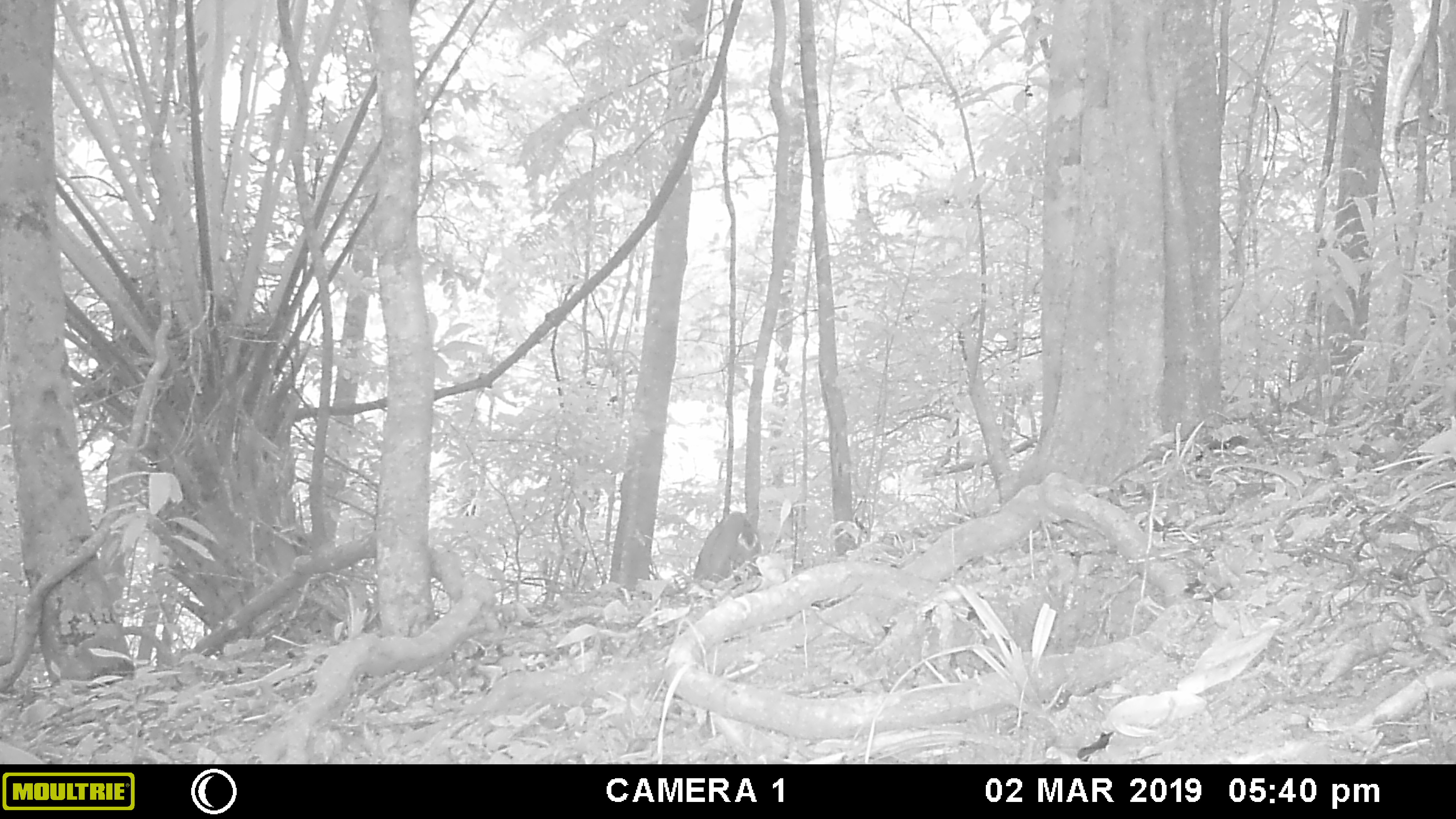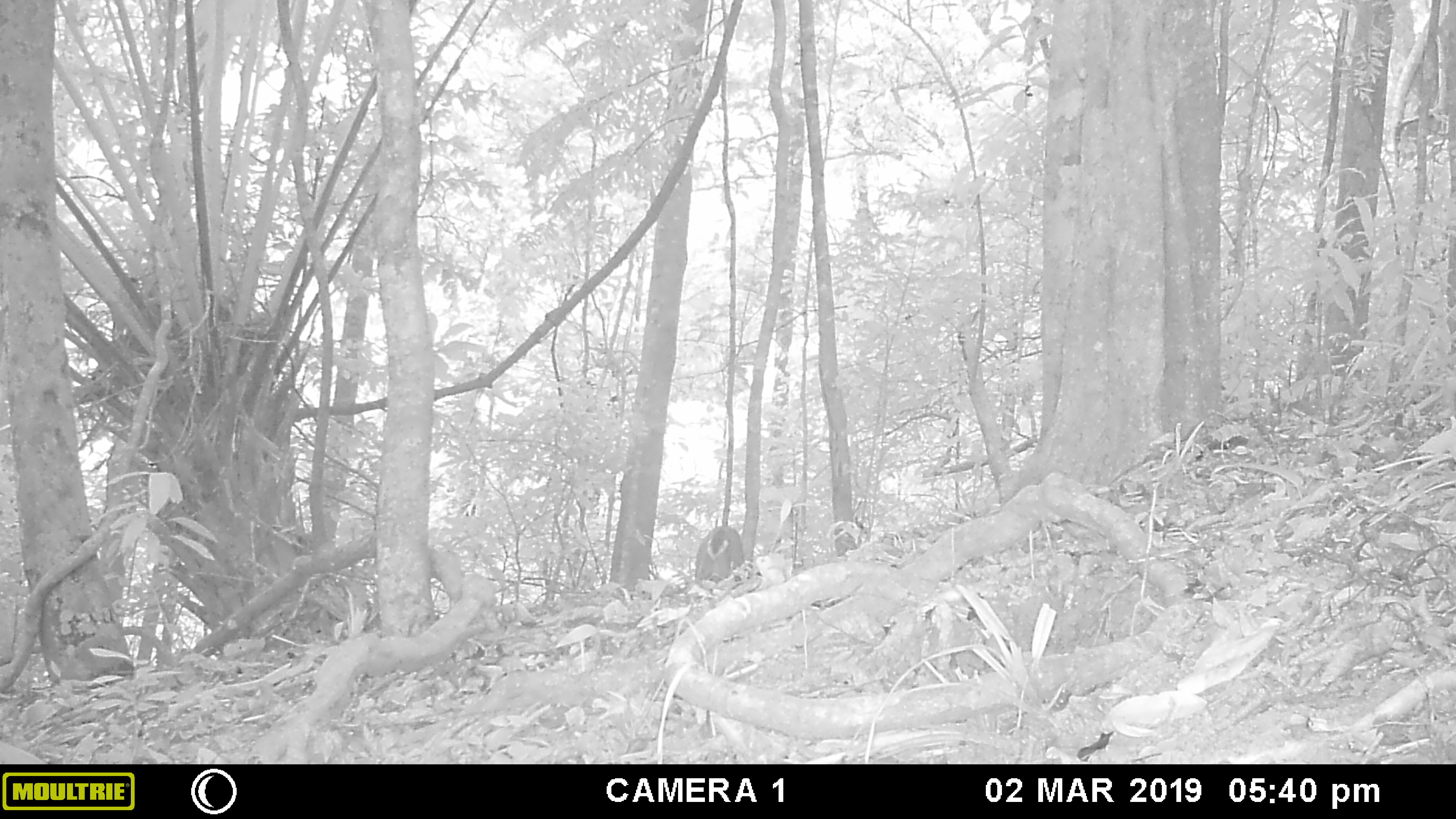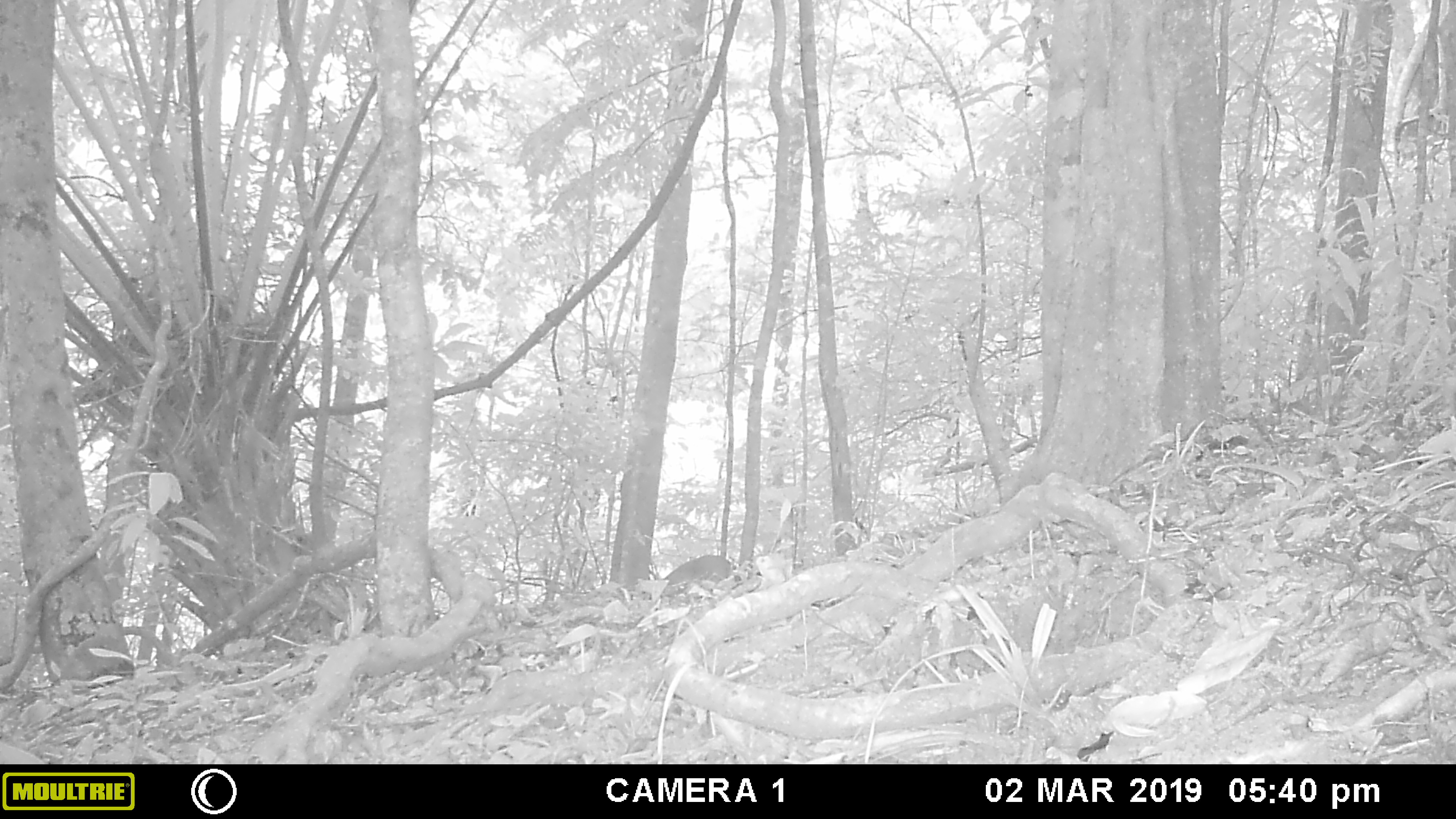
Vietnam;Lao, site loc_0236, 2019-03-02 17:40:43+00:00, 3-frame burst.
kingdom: Animalia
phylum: Chordata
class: Mammalia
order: Artiodactyla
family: Cervidae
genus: Muntiacus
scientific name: Muntiacus vuquangensis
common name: large-antlered muntjac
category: large antlered muntjac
Large antlered muntjac (large-antlered muntjac) (Muntiacus vuquangensis). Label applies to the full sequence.